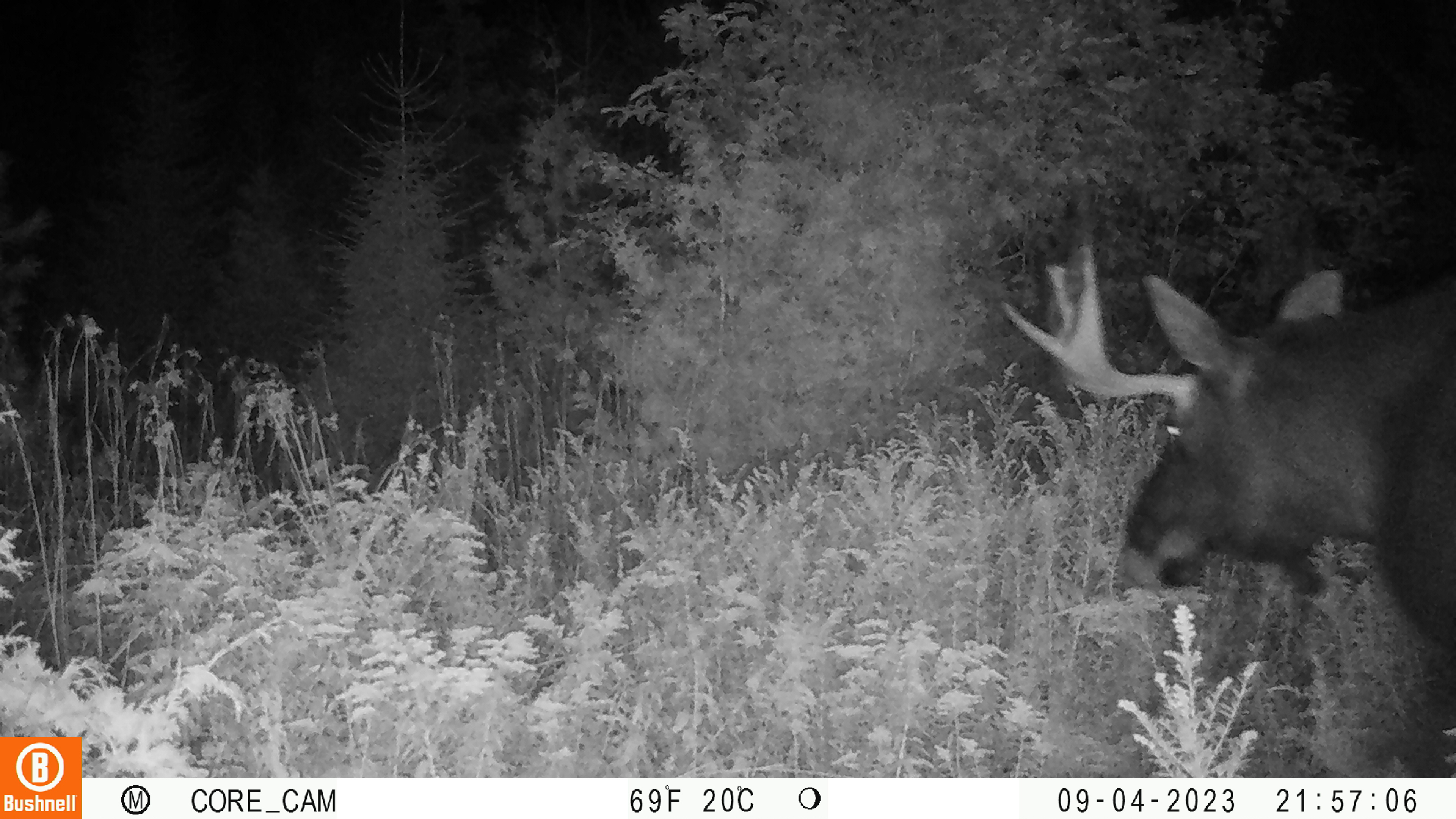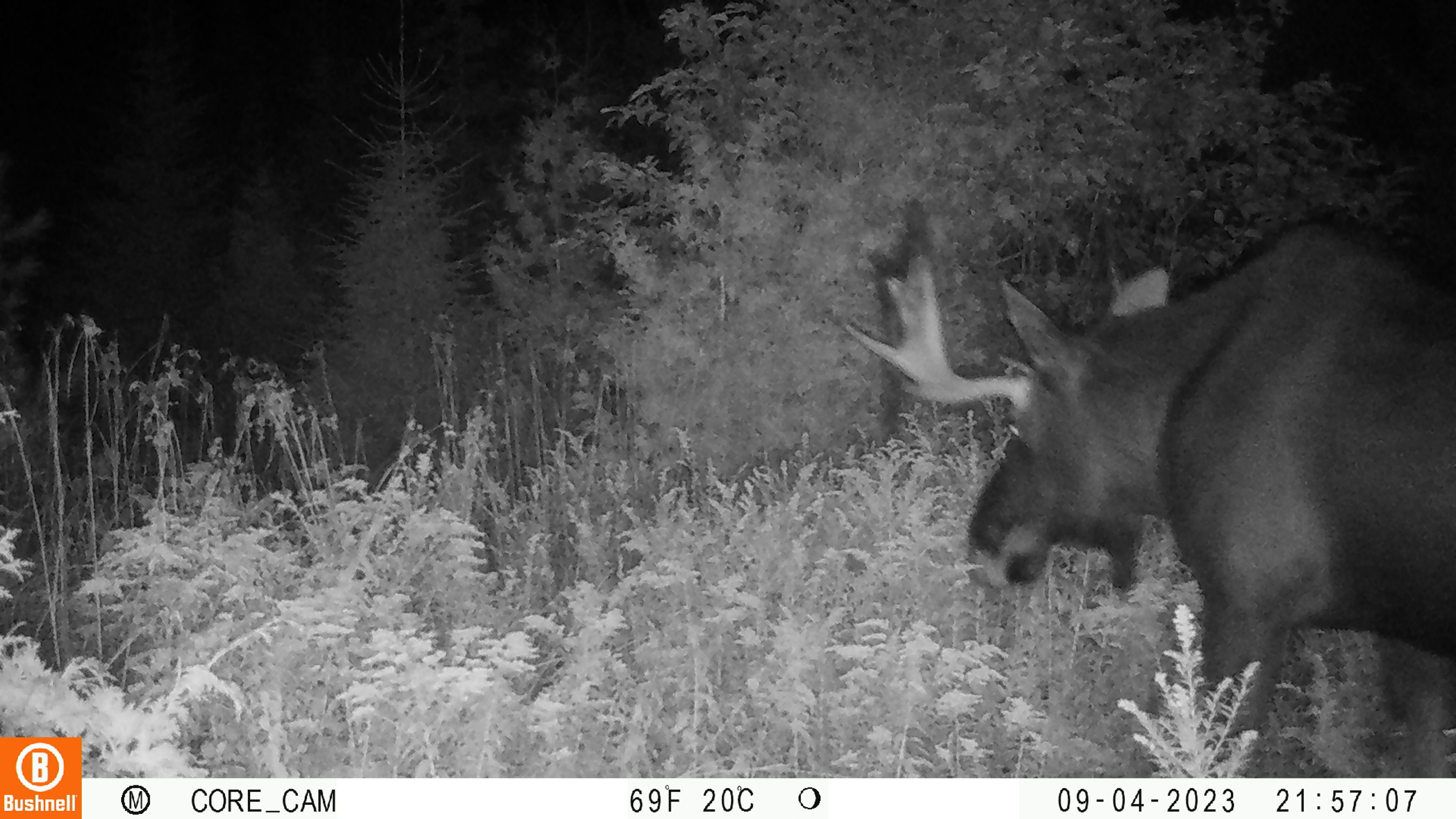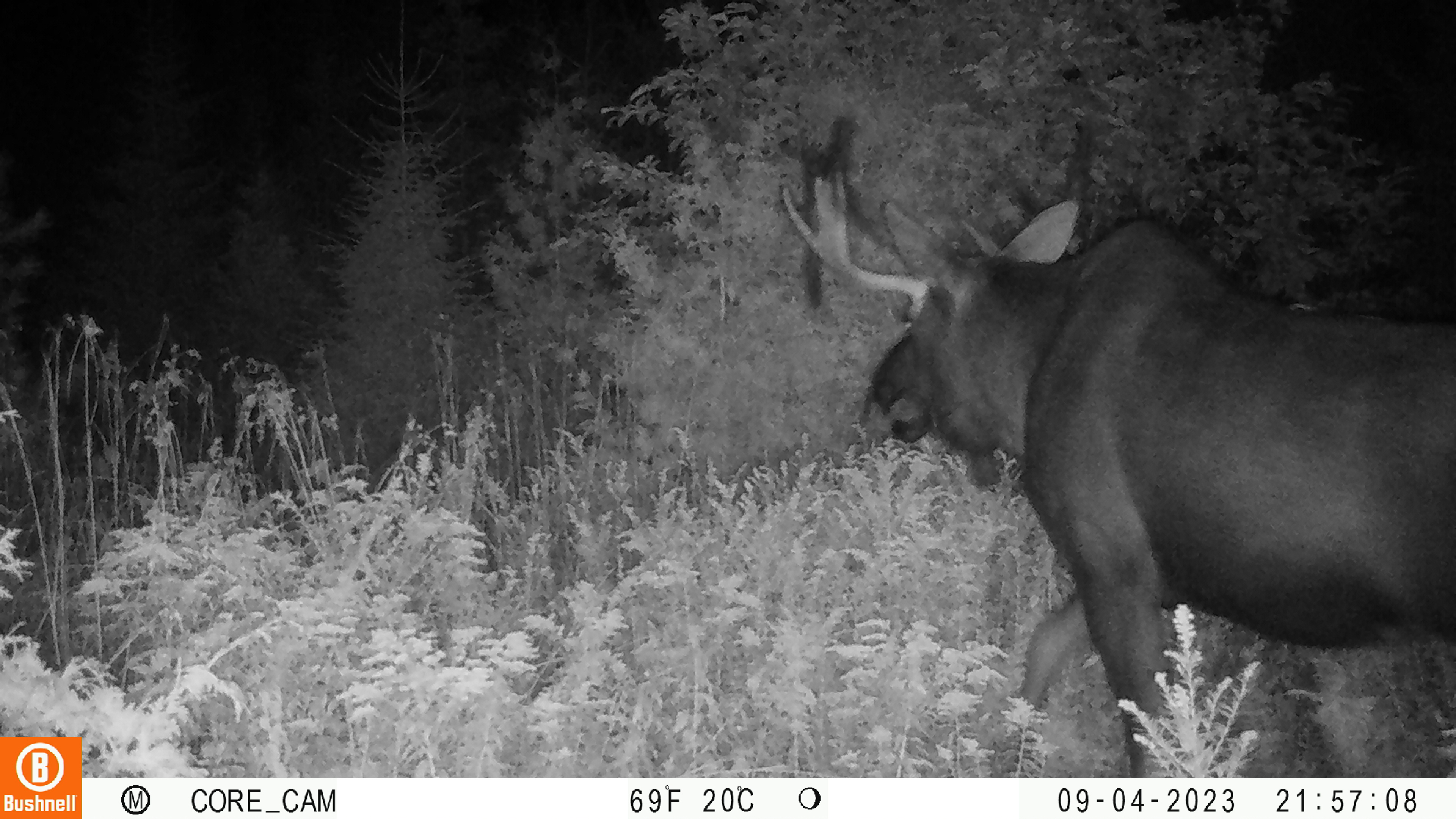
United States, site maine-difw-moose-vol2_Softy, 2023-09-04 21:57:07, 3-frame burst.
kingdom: Animalia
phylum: Chordata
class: Mammalia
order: Artiodactyla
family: Cervidae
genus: Alces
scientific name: Alces alces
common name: moose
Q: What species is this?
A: Moose (Alces alces).